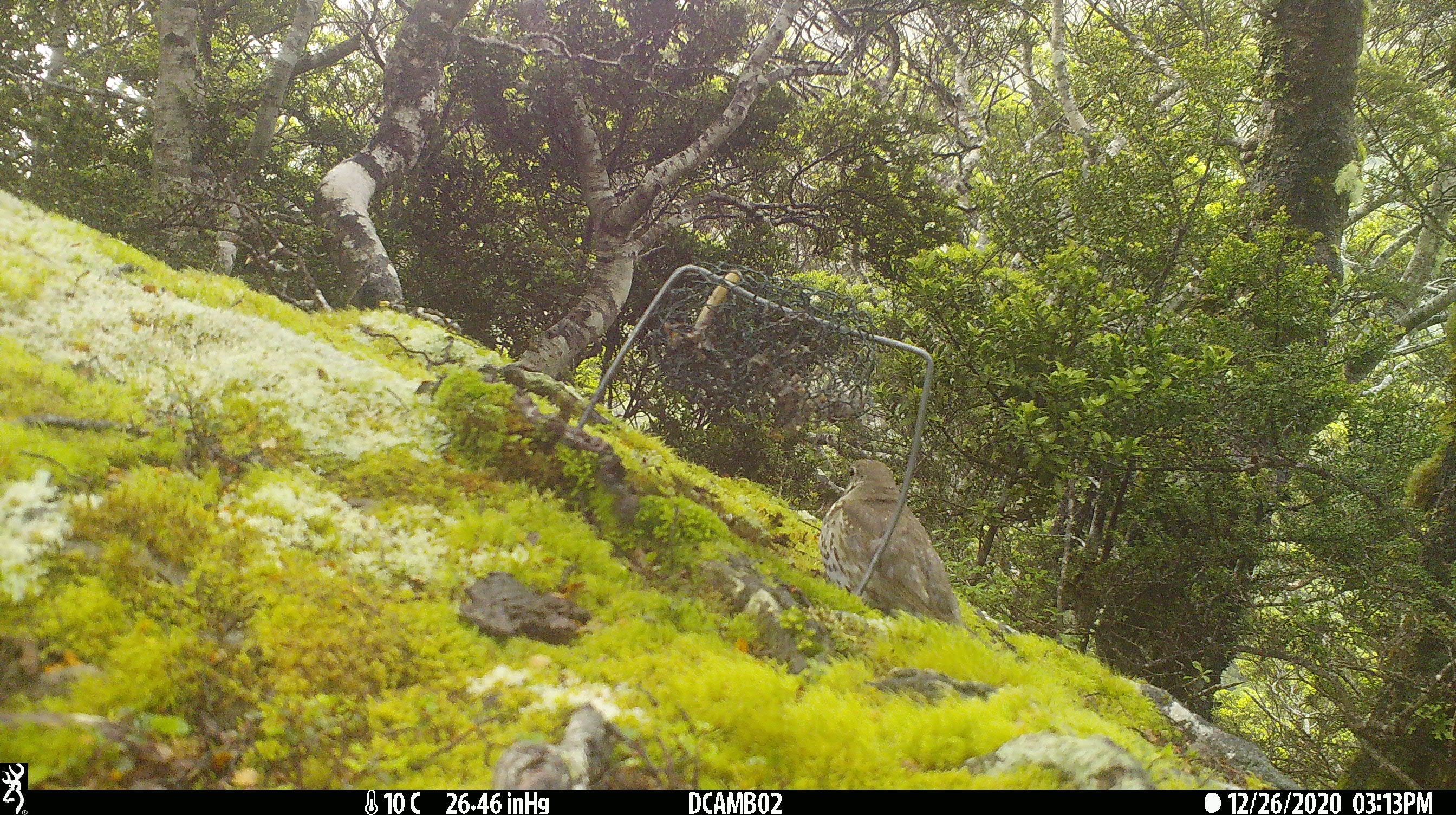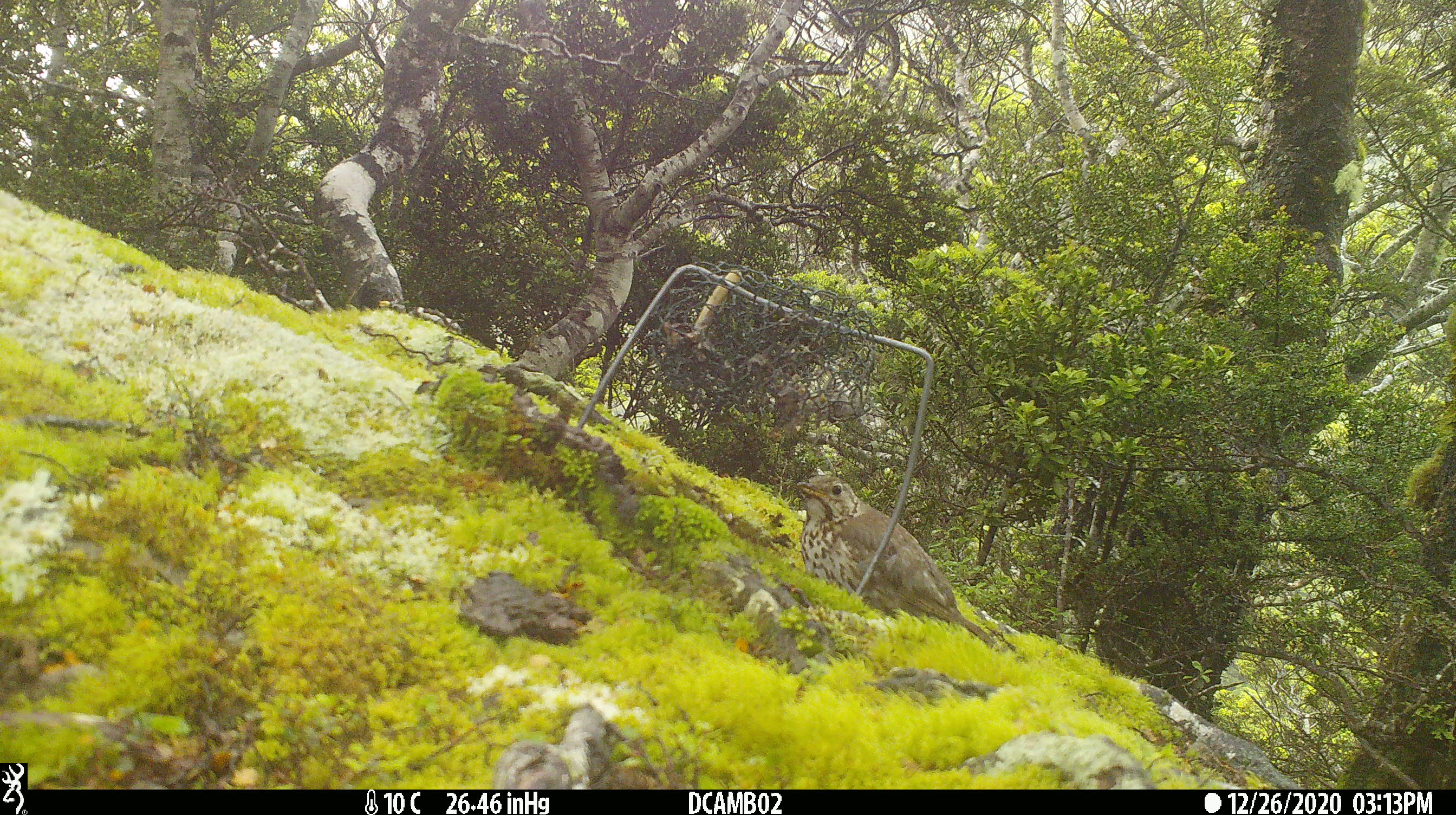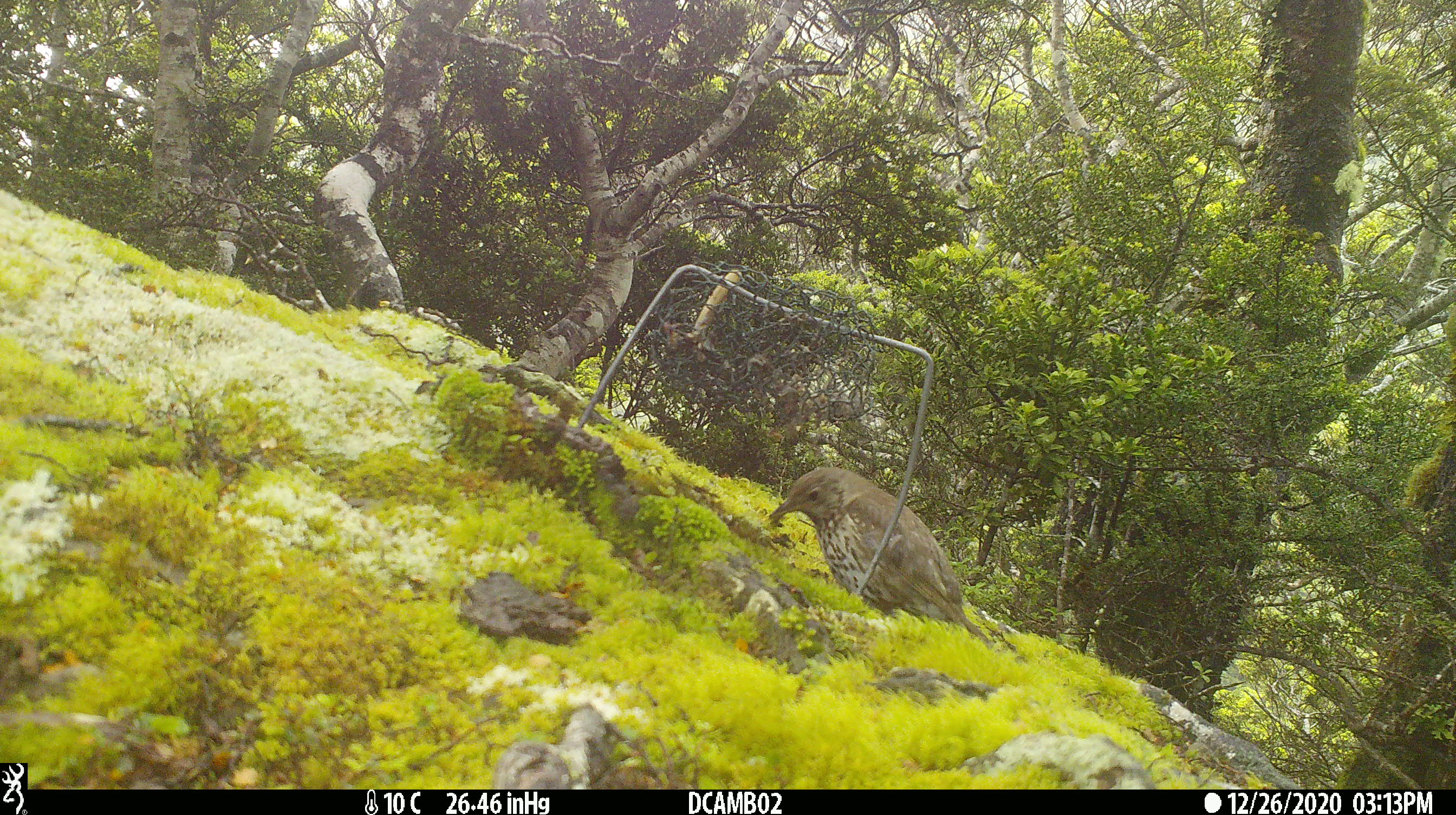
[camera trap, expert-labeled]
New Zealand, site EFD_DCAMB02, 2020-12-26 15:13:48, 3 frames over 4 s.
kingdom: Animalia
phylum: Chordata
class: Aves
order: Passeriformes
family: Turdidae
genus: Turdus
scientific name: Turdus philomelos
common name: song thrush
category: thrush